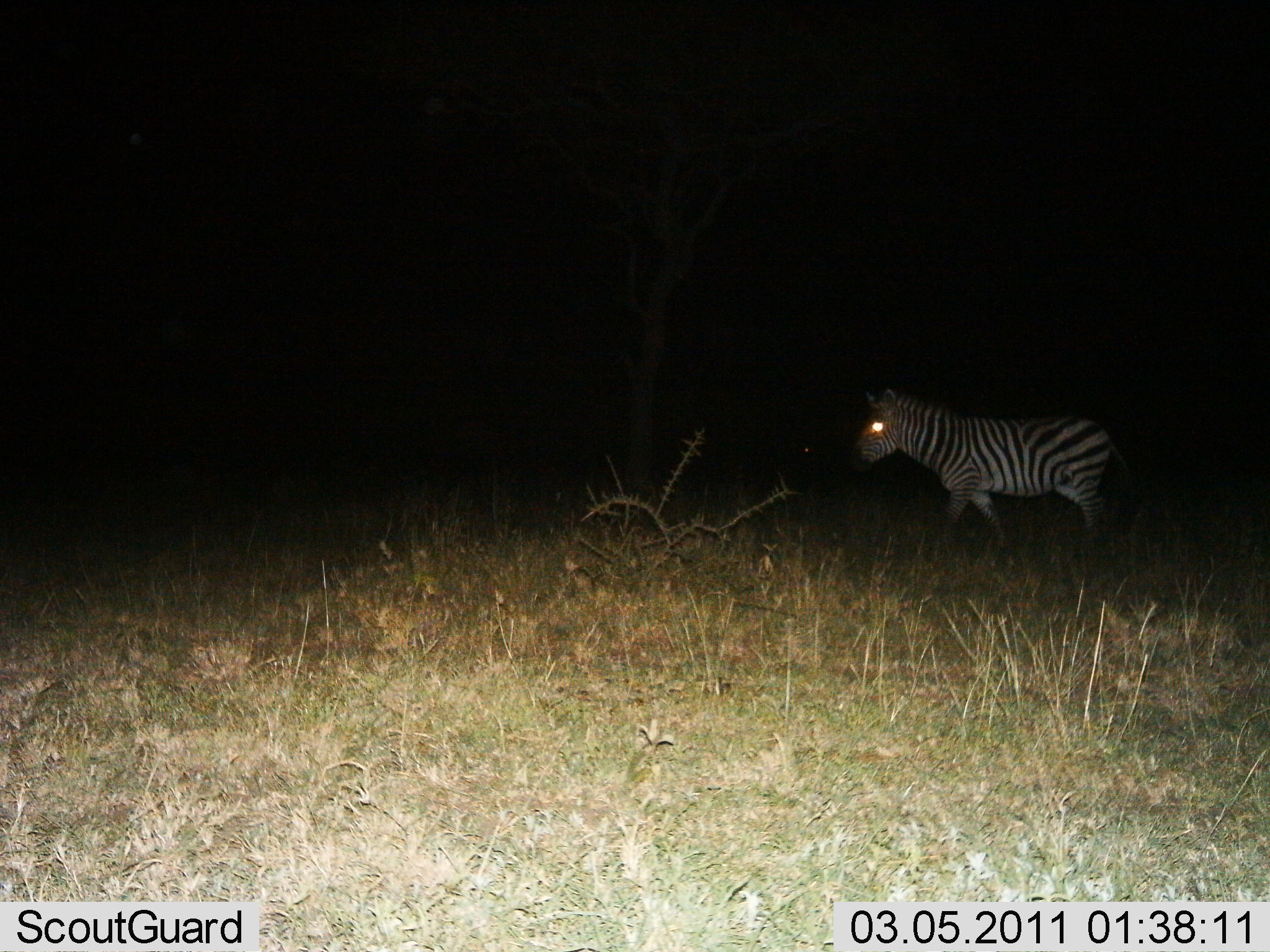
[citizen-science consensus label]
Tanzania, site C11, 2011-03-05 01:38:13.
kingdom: Animalia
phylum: Chordata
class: Mammalia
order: Perissodactyla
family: Equidae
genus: Equus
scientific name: Equus quagga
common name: plains zebra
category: zebra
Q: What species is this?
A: Zebra (plains zebra) (Equus quagga).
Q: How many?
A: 1.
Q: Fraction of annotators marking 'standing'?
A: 27%.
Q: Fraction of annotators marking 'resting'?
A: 0%.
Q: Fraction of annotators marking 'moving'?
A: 73%.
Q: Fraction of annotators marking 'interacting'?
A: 0%.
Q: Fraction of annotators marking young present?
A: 0%.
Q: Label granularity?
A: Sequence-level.